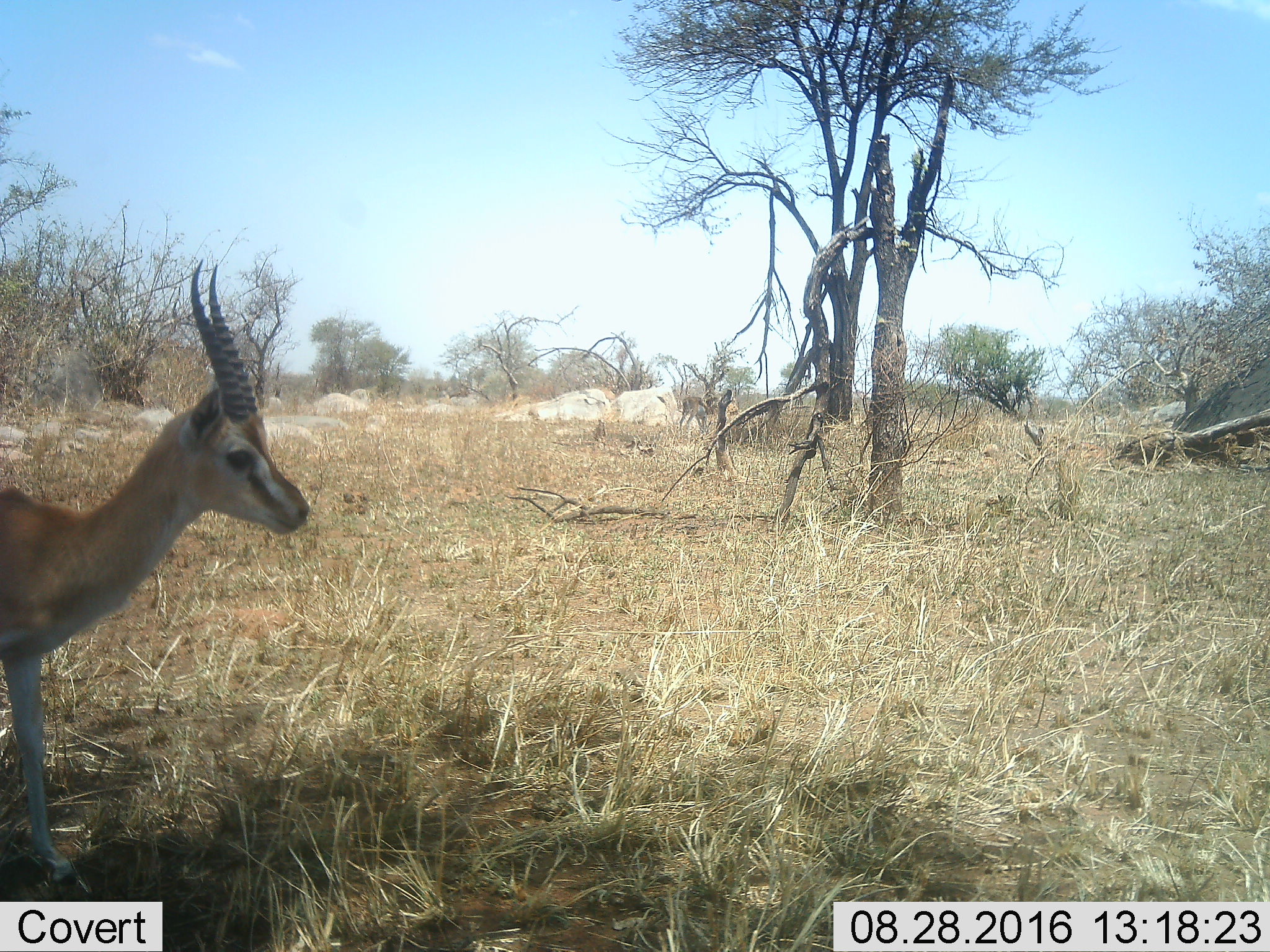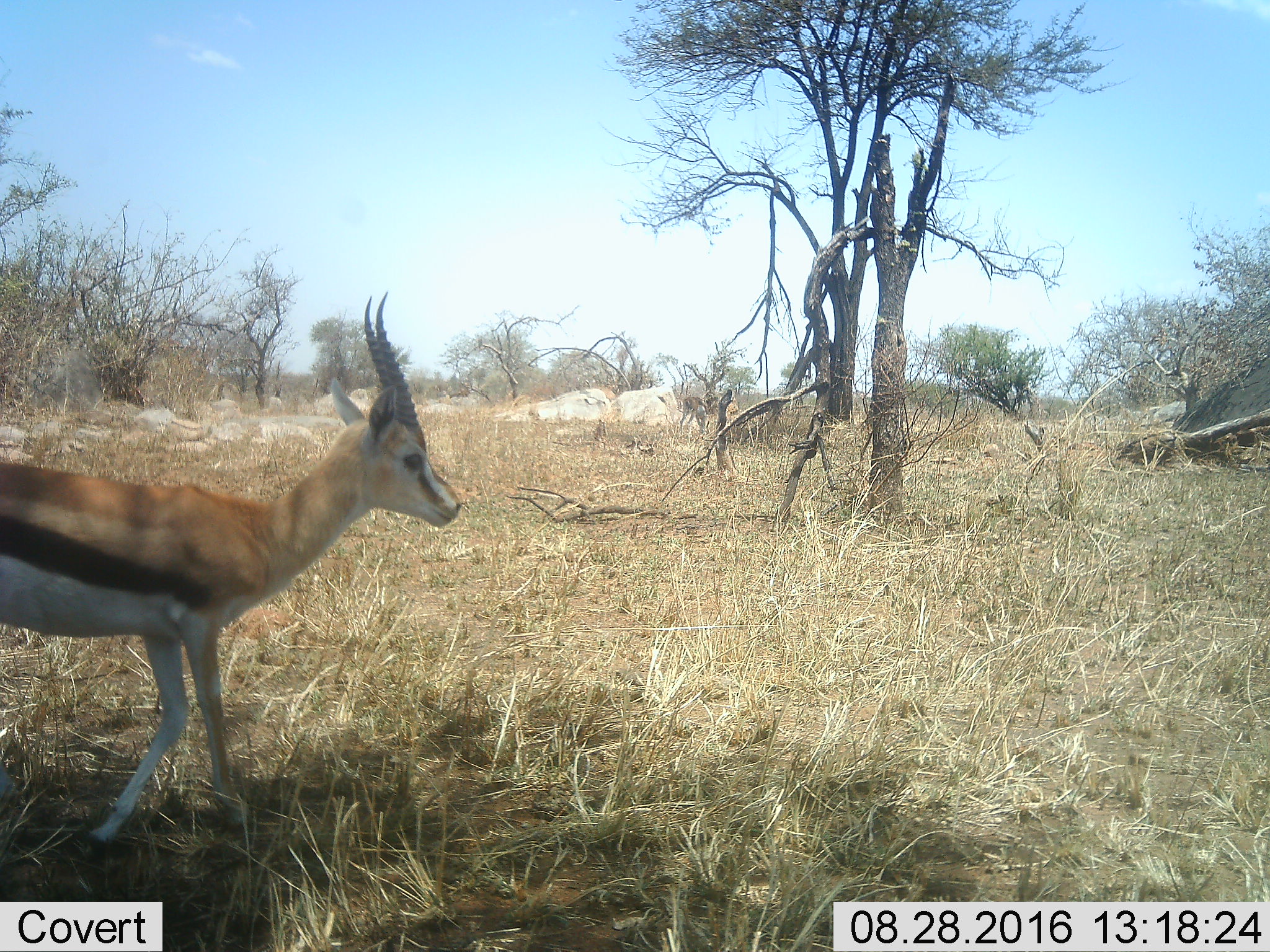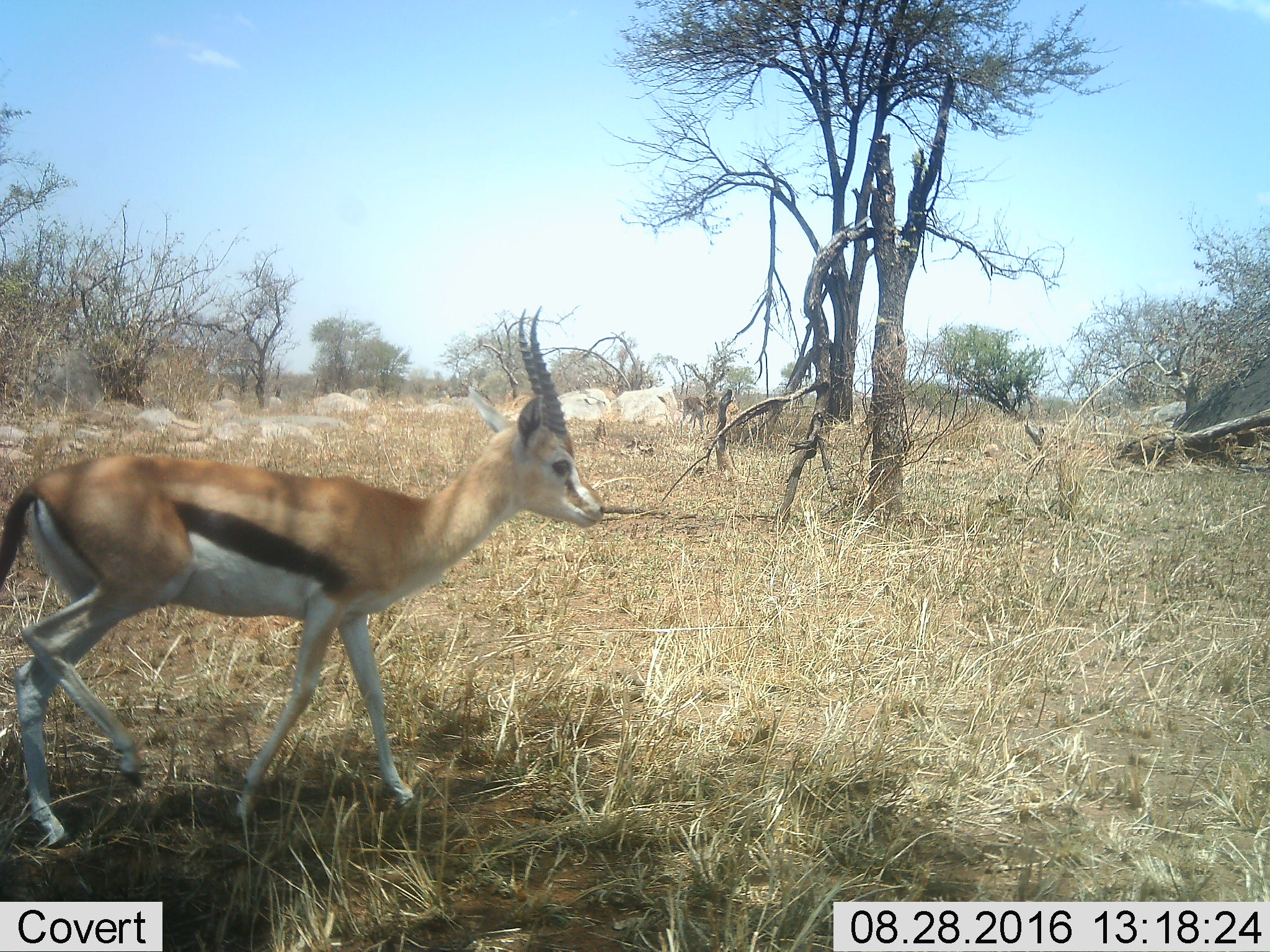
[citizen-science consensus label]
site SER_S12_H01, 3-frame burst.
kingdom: Animalia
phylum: Chordata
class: Mammalia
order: Artiodactyla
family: Bovidae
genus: Eudorcas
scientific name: Eudorcas thomsonii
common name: thomson's gazelle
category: gazellethomsons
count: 2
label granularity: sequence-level